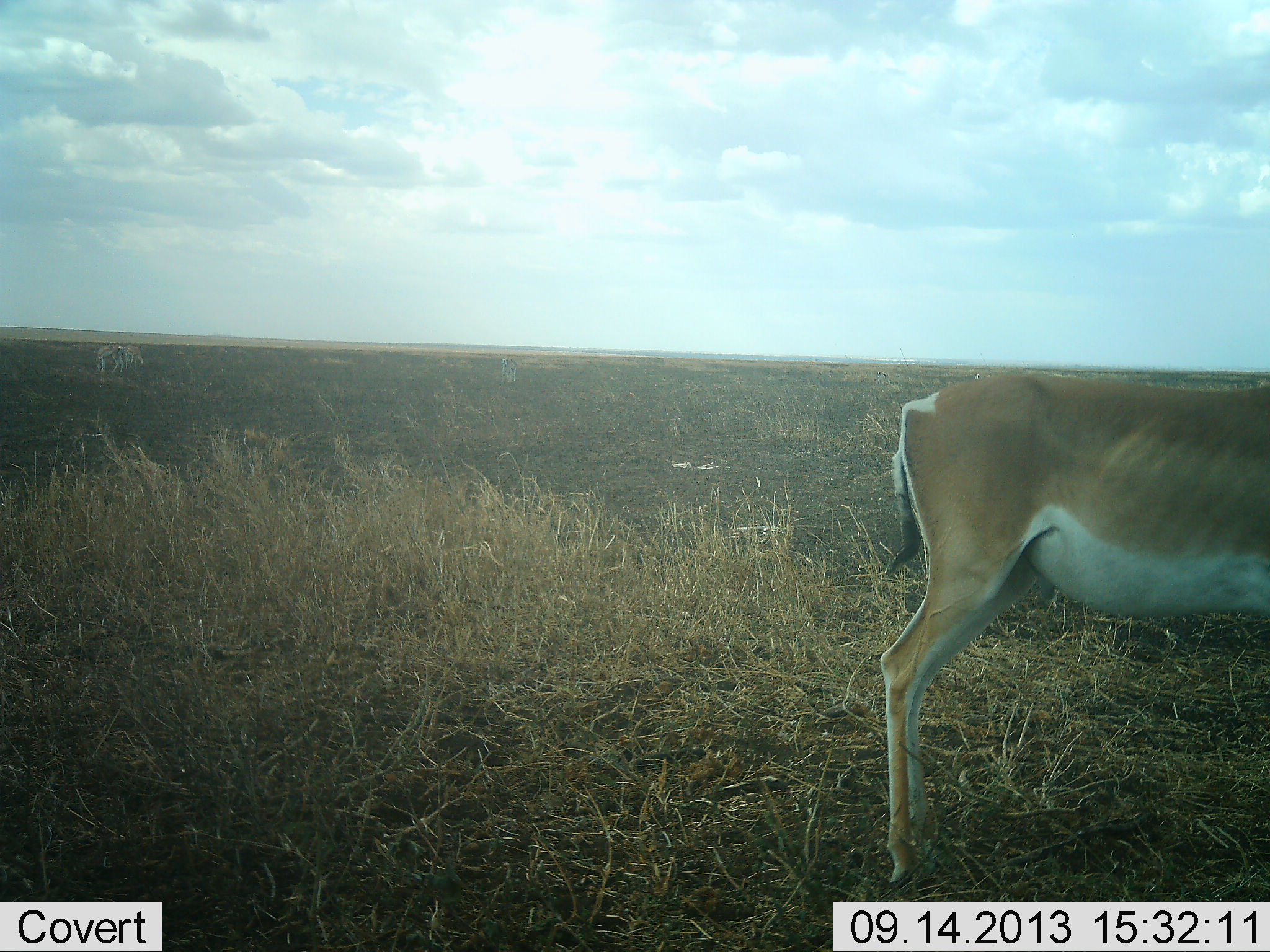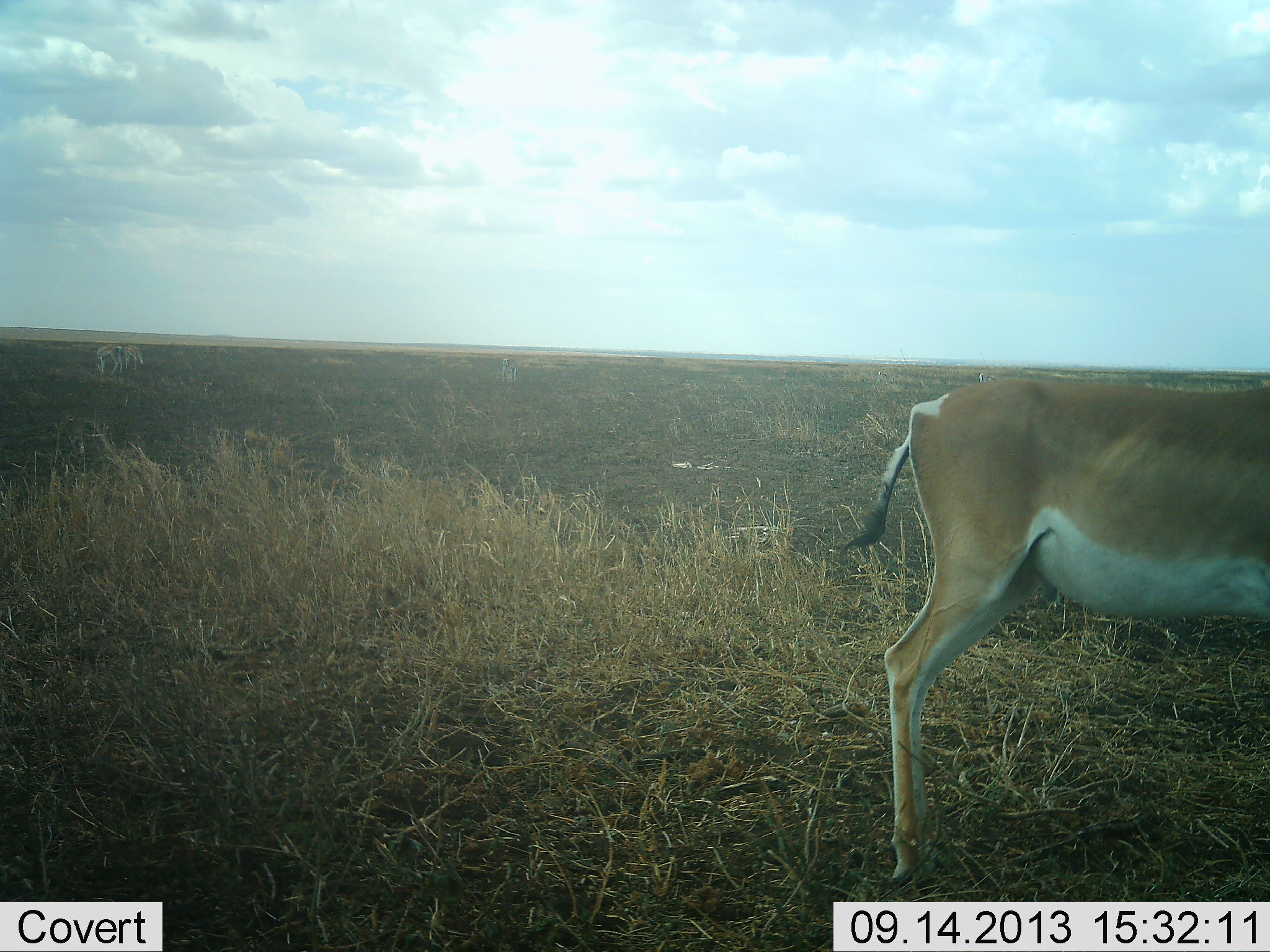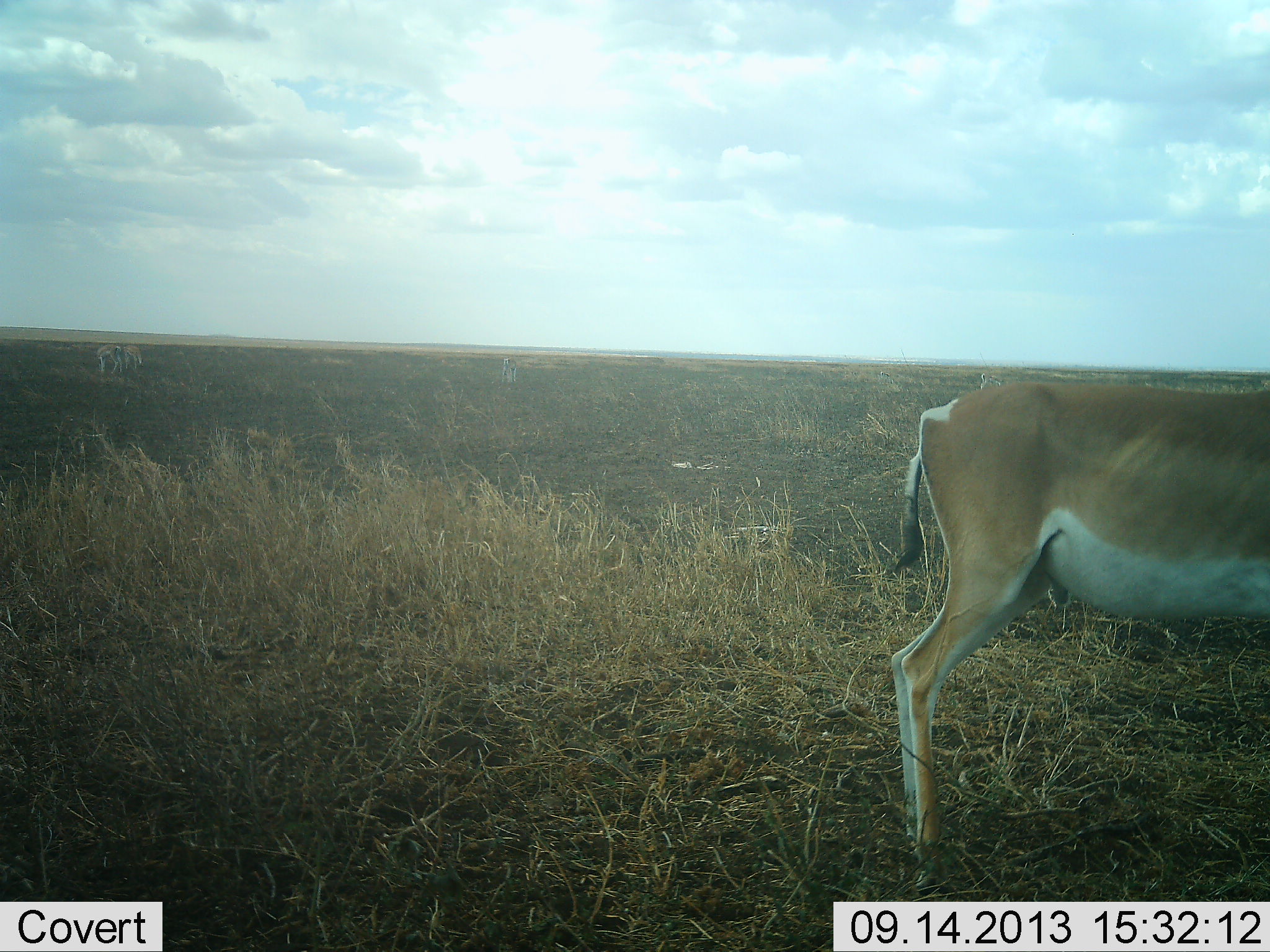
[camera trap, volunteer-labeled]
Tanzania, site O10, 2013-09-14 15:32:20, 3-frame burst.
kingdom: Animalia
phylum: Chordata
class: Mammalia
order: Artiodactyla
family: Bovidae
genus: Nanger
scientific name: Nanger granti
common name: grant's gazelle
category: gazellegrants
Gazellegrants (grant's gazelle) (Nanger granti), count 1. Behavior (volunteer vote fractions): standing 100%, resting 0%, moving 0%, interacting 0%. Young present (vote fraction): 0%. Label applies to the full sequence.